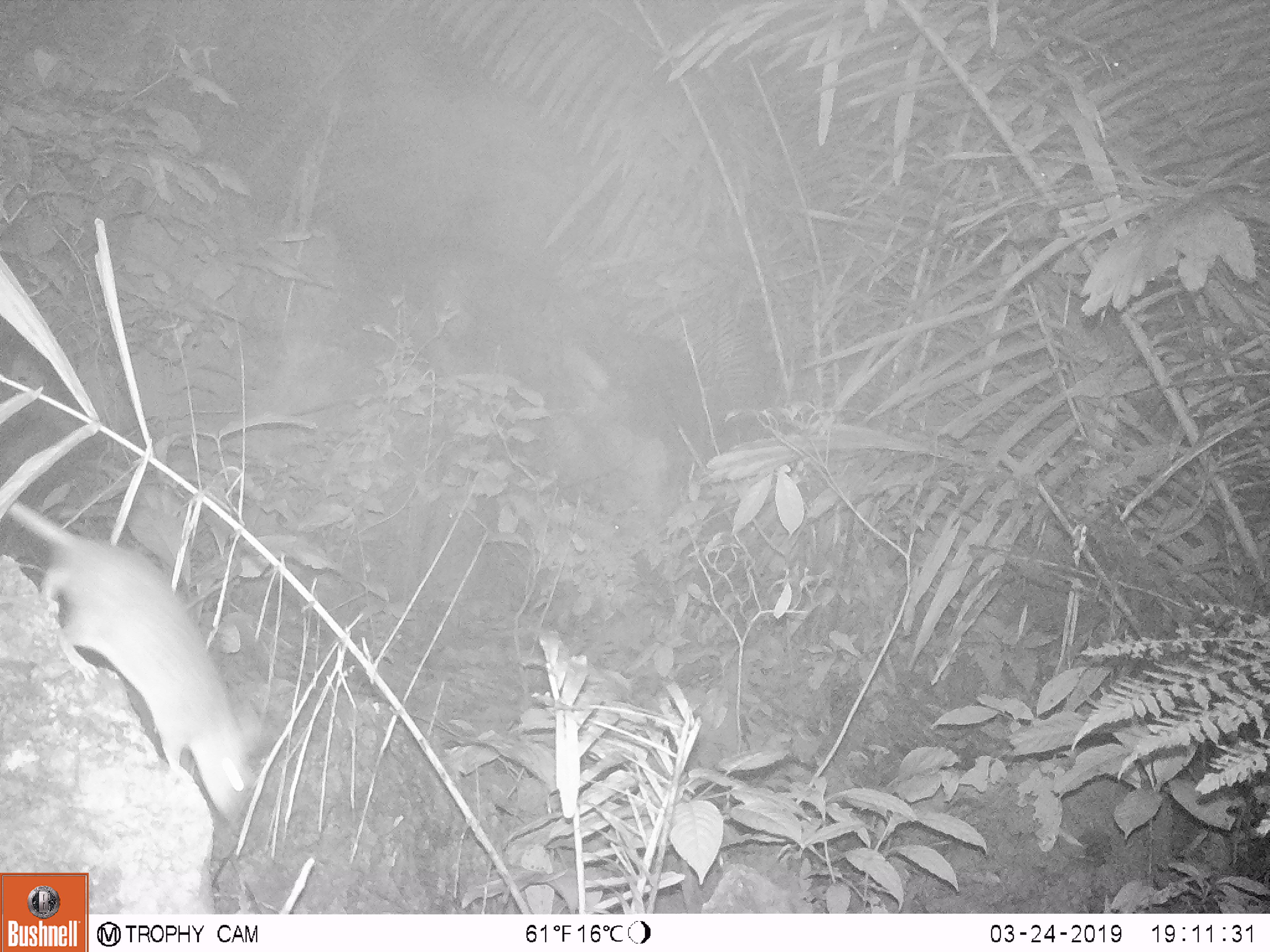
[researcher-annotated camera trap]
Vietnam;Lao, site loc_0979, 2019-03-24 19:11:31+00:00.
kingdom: Animalia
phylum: Chordata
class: Mammalia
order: Rodentia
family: Muridae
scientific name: Muridae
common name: old-world mice and rats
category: unidentified murid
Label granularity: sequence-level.